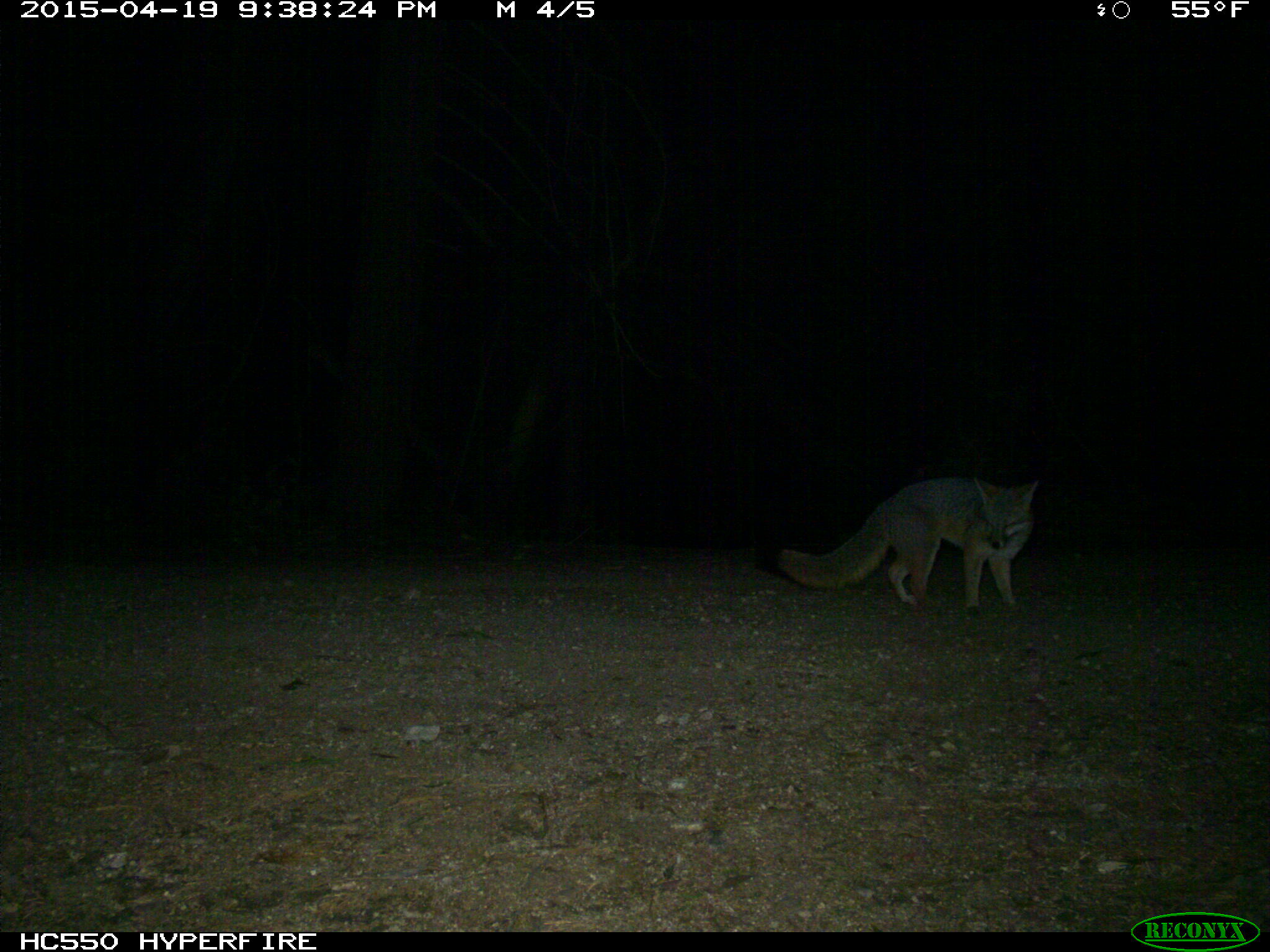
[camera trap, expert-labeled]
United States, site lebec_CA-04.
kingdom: Animalia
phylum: Chordata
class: Mammalia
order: Carnivora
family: Canidae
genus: Urocyon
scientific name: Urocyon cinereoargenteus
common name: gray fox